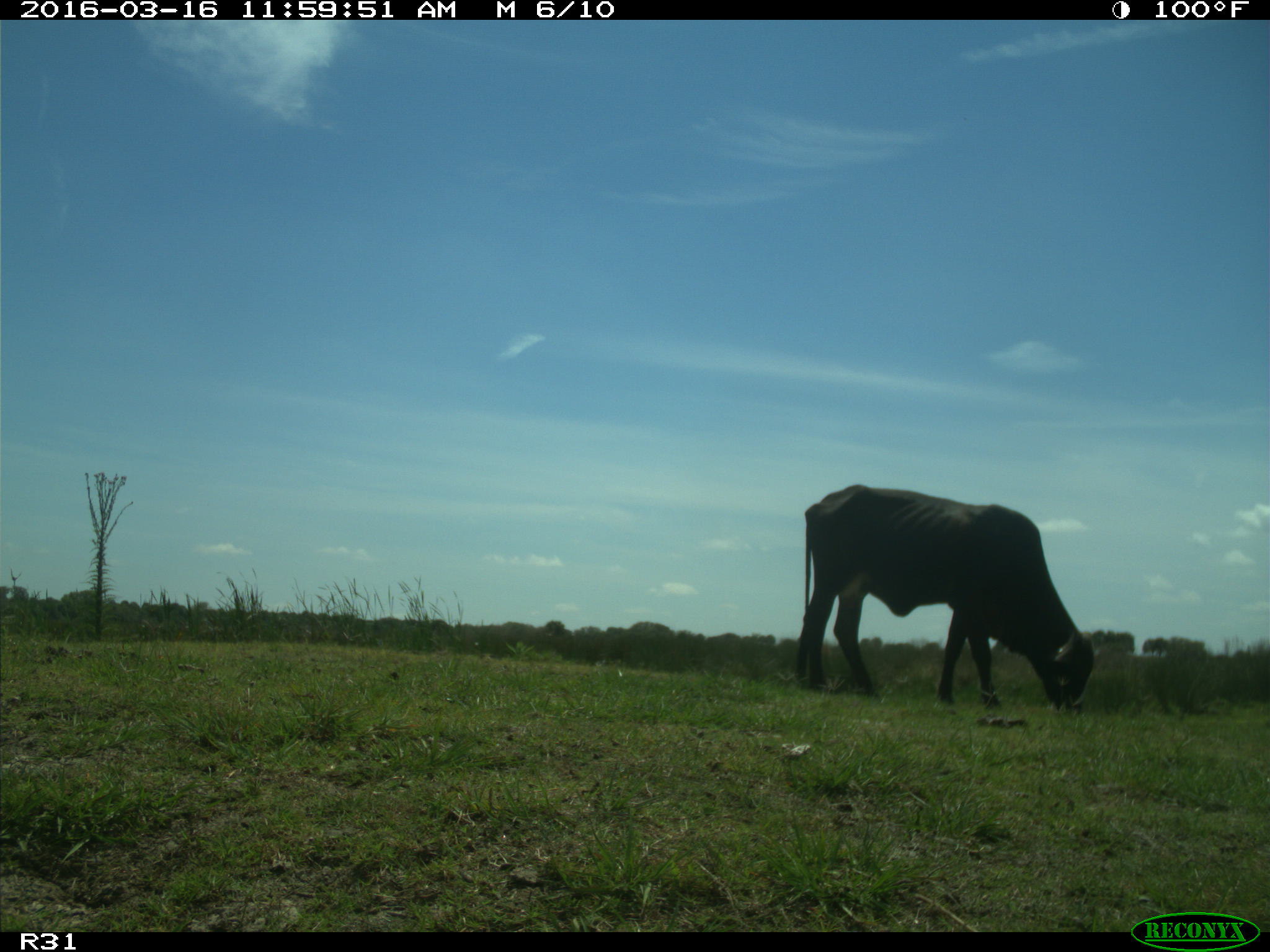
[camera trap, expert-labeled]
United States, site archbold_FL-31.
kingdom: Animalia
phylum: Chordata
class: Mammalia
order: Artiodactyla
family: Bovidae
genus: Bos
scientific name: Bos taurus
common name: domestic cow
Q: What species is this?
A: Bos taurus (domestic cow).